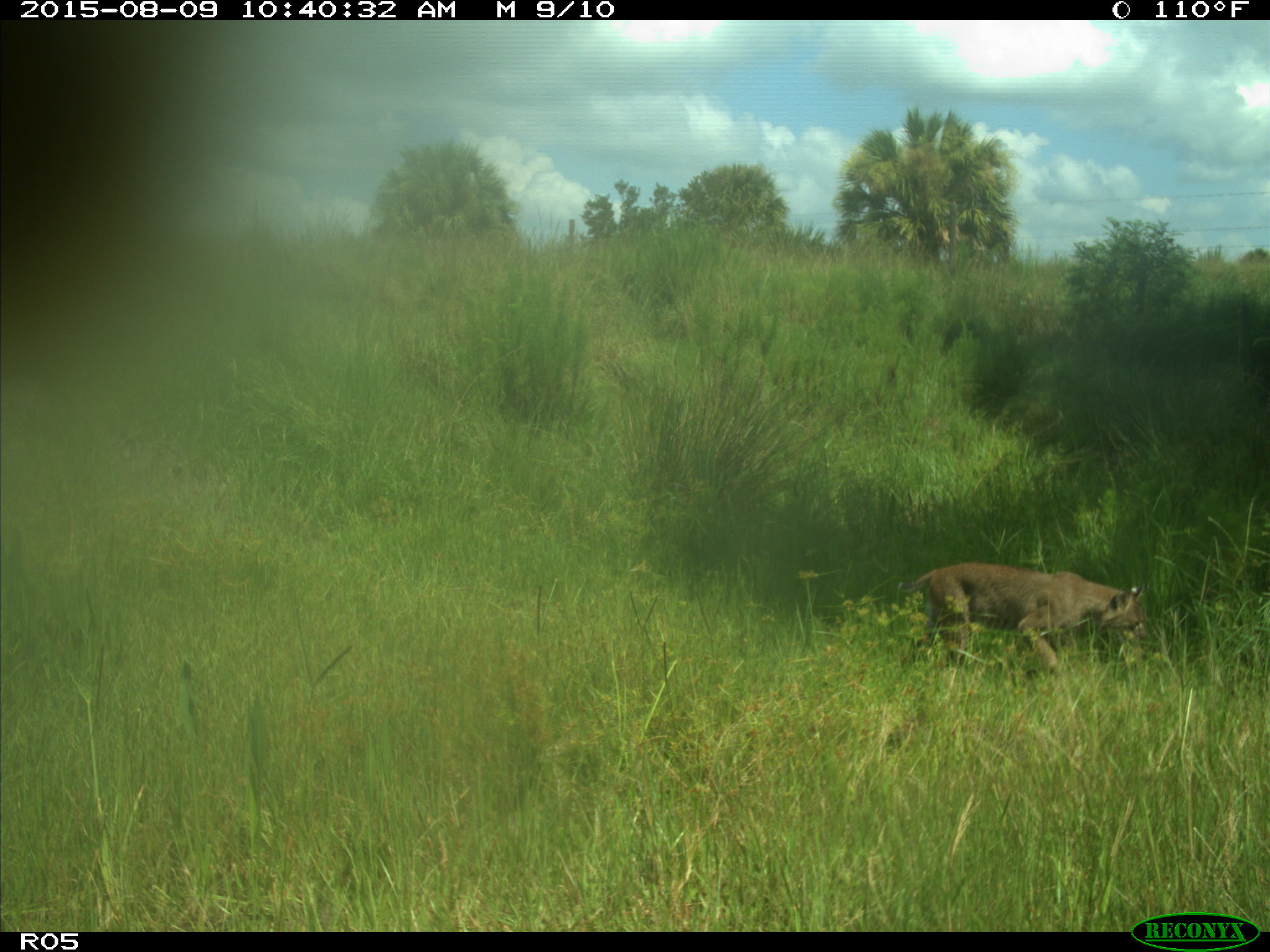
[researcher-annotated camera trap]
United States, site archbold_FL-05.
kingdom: Animalia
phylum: Chordata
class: Mammalia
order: Carnivora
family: Felidae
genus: Lynx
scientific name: Lynx rufus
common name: bobcat